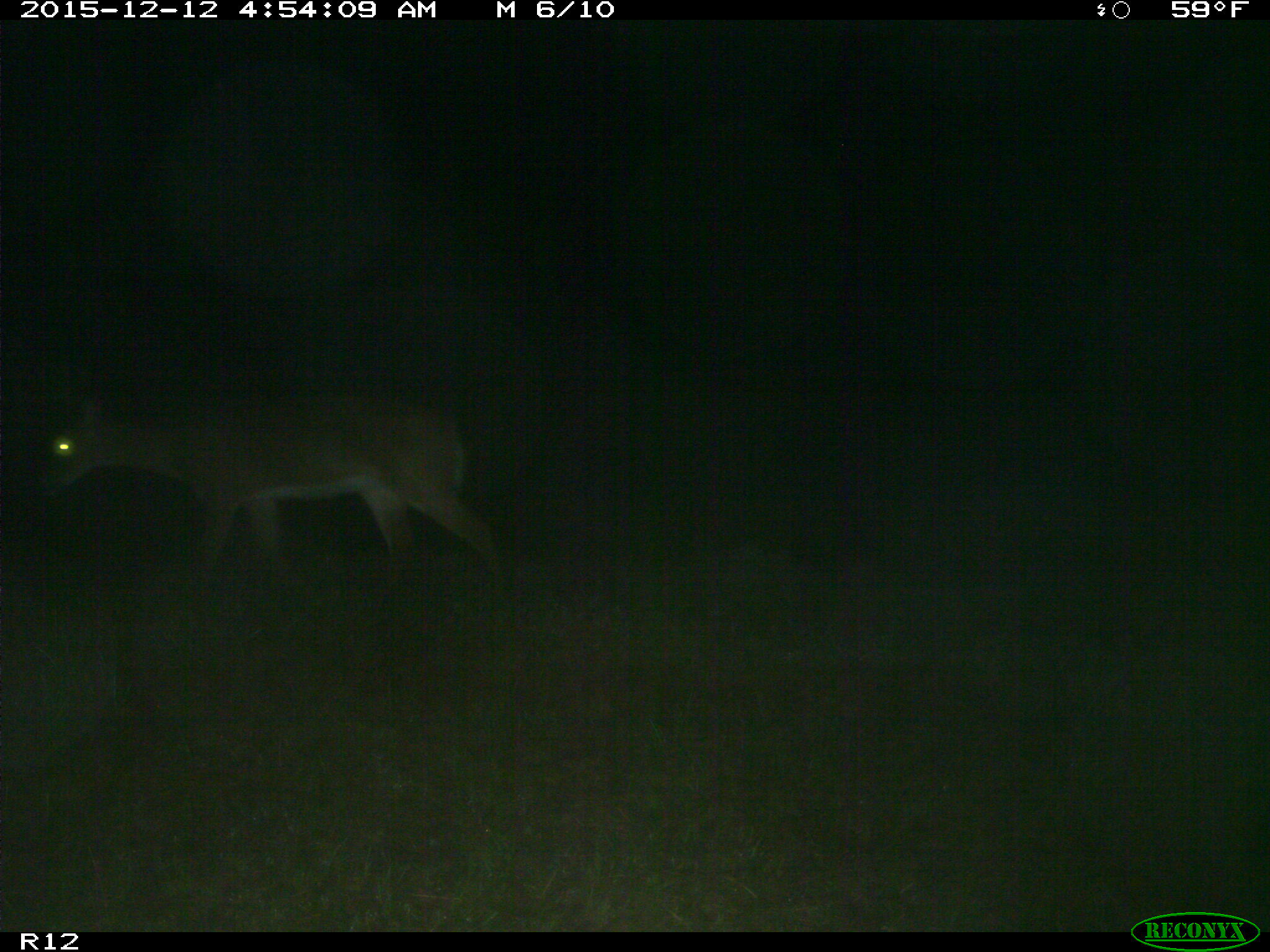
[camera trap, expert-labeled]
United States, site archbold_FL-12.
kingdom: Animalia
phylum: Chordata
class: Mammalia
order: Artiodactyla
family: Cervidae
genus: Odocoileus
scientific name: Odocoileus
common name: deer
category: unidentified deer